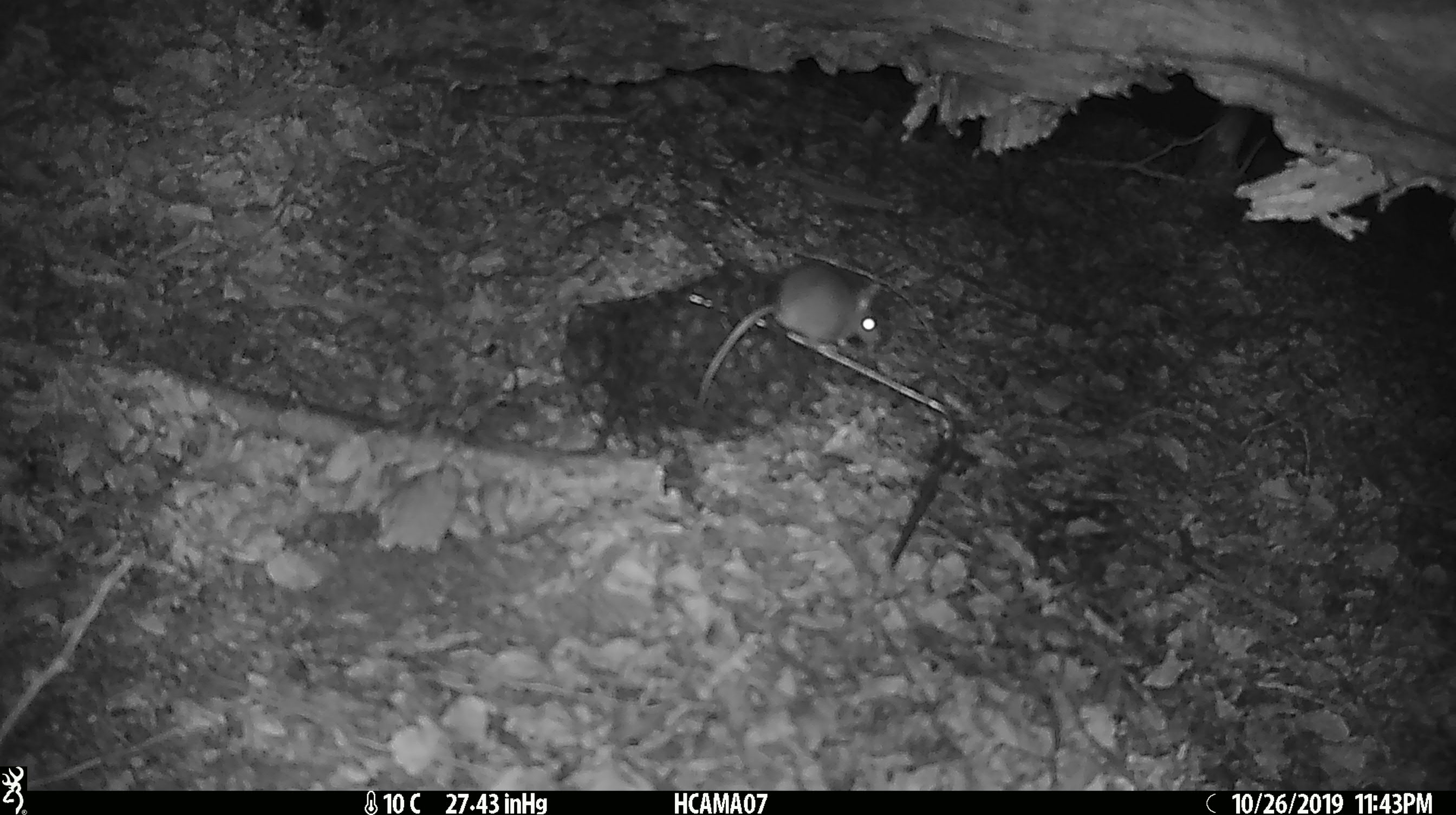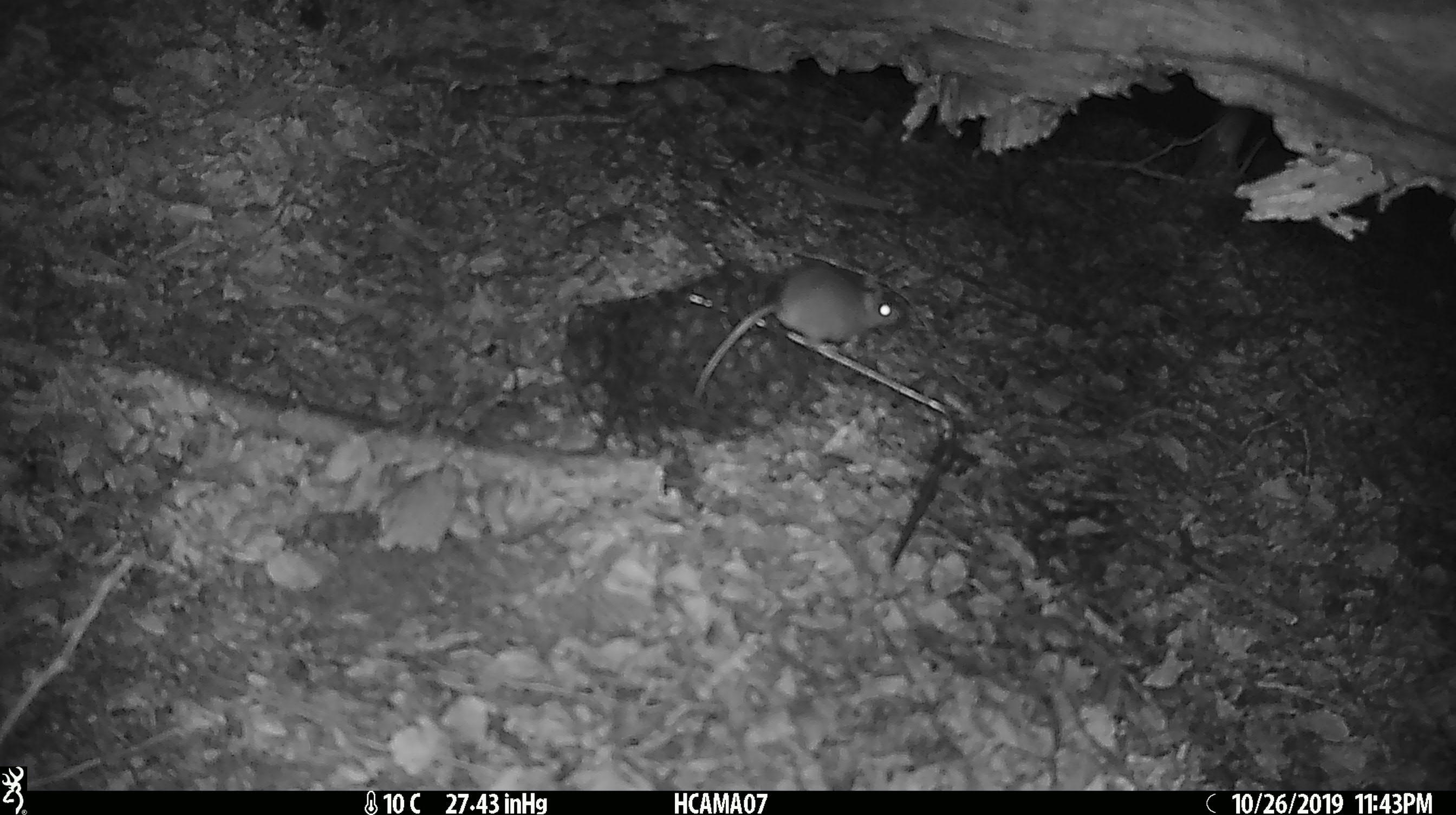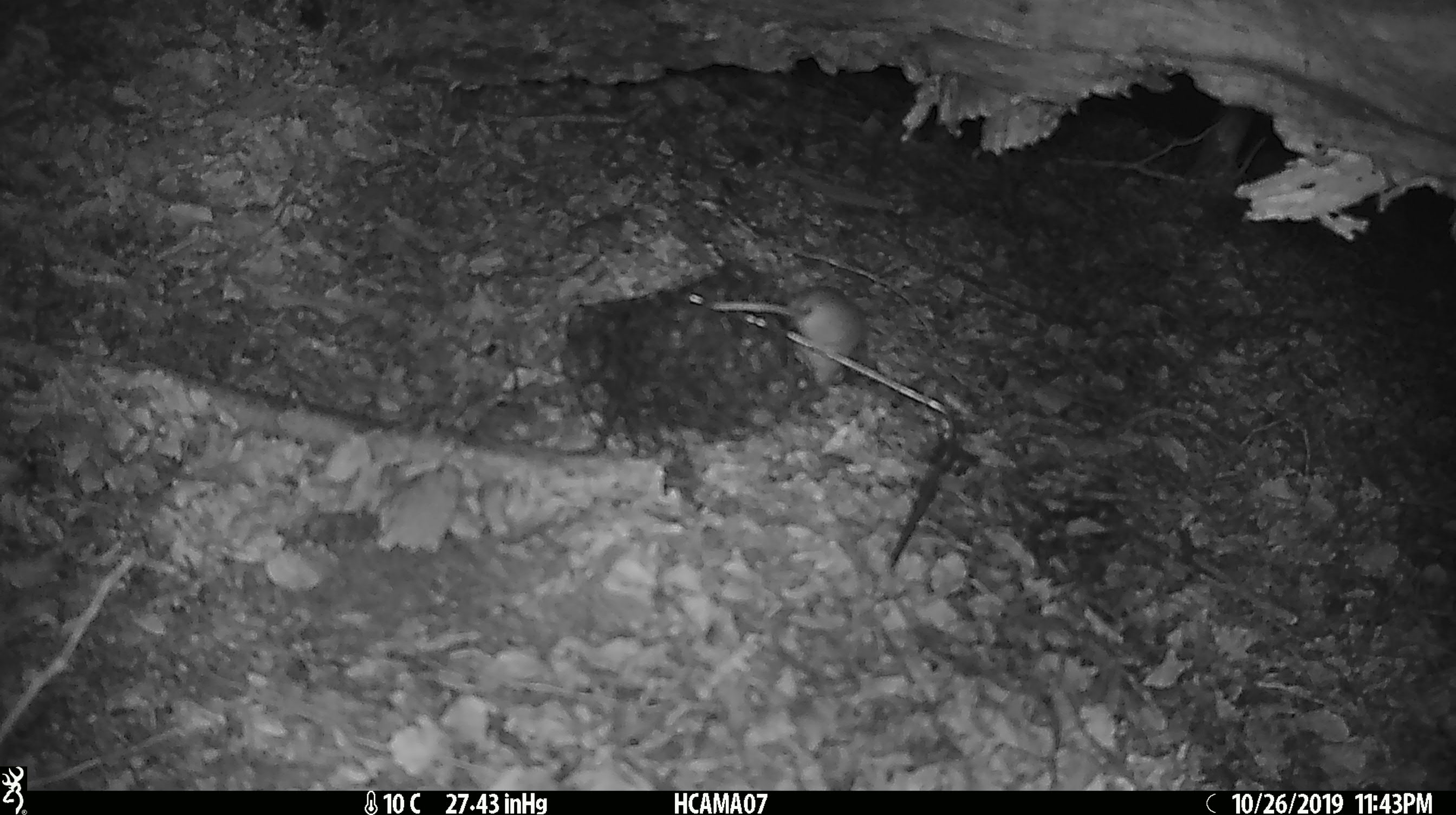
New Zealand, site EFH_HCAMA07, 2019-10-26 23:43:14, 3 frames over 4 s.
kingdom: Animalia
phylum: Chordata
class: Mammalia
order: Rodentia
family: Muridae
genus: Mus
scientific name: Mus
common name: mouse